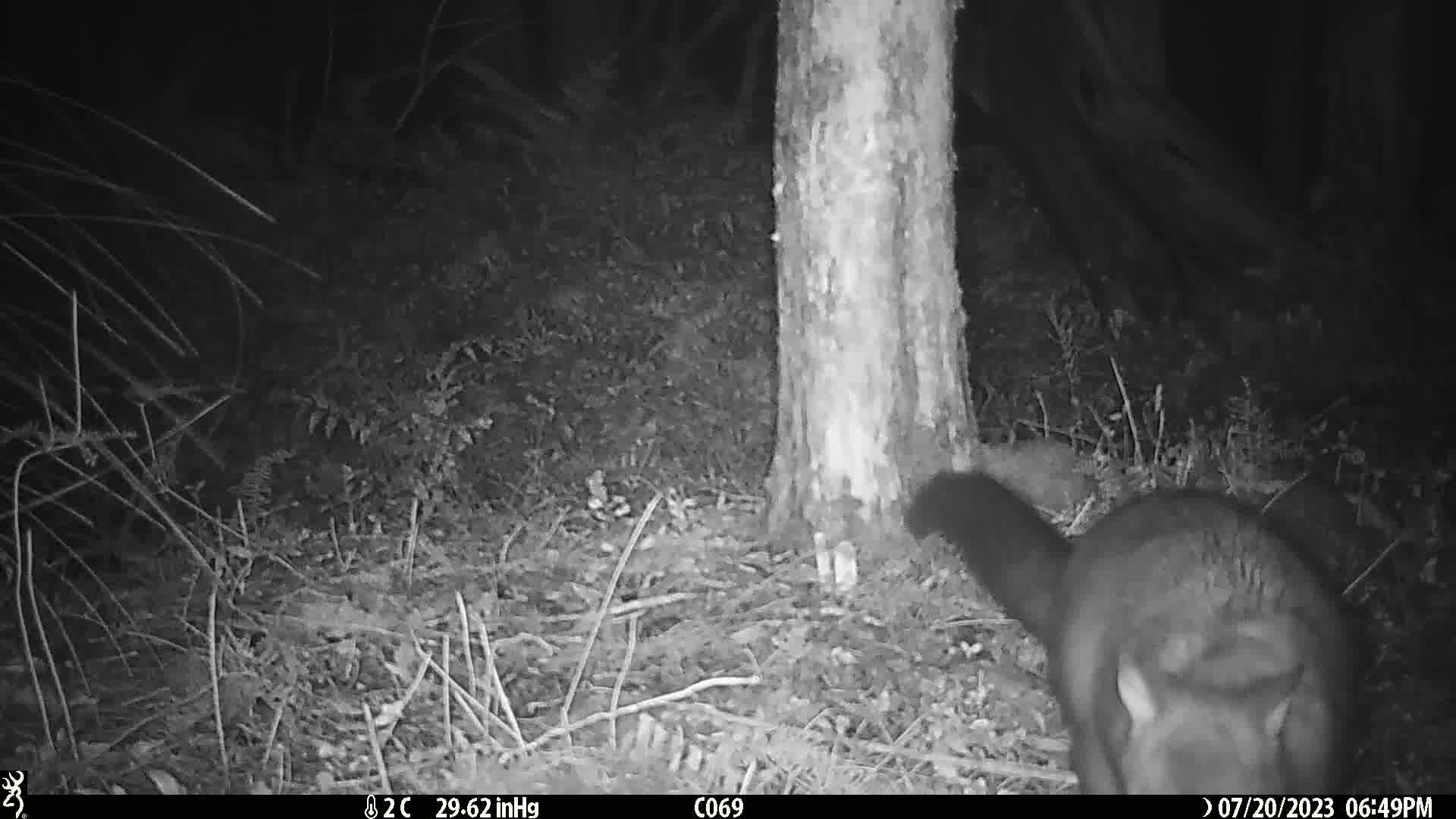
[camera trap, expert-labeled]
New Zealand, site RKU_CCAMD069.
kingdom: Animalia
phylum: Chordata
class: Mammalia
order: Diprotodontia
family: Phalangeridae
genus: Trichosurus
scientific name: Trichosurus vulpecula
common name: common brushtail possum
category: possum